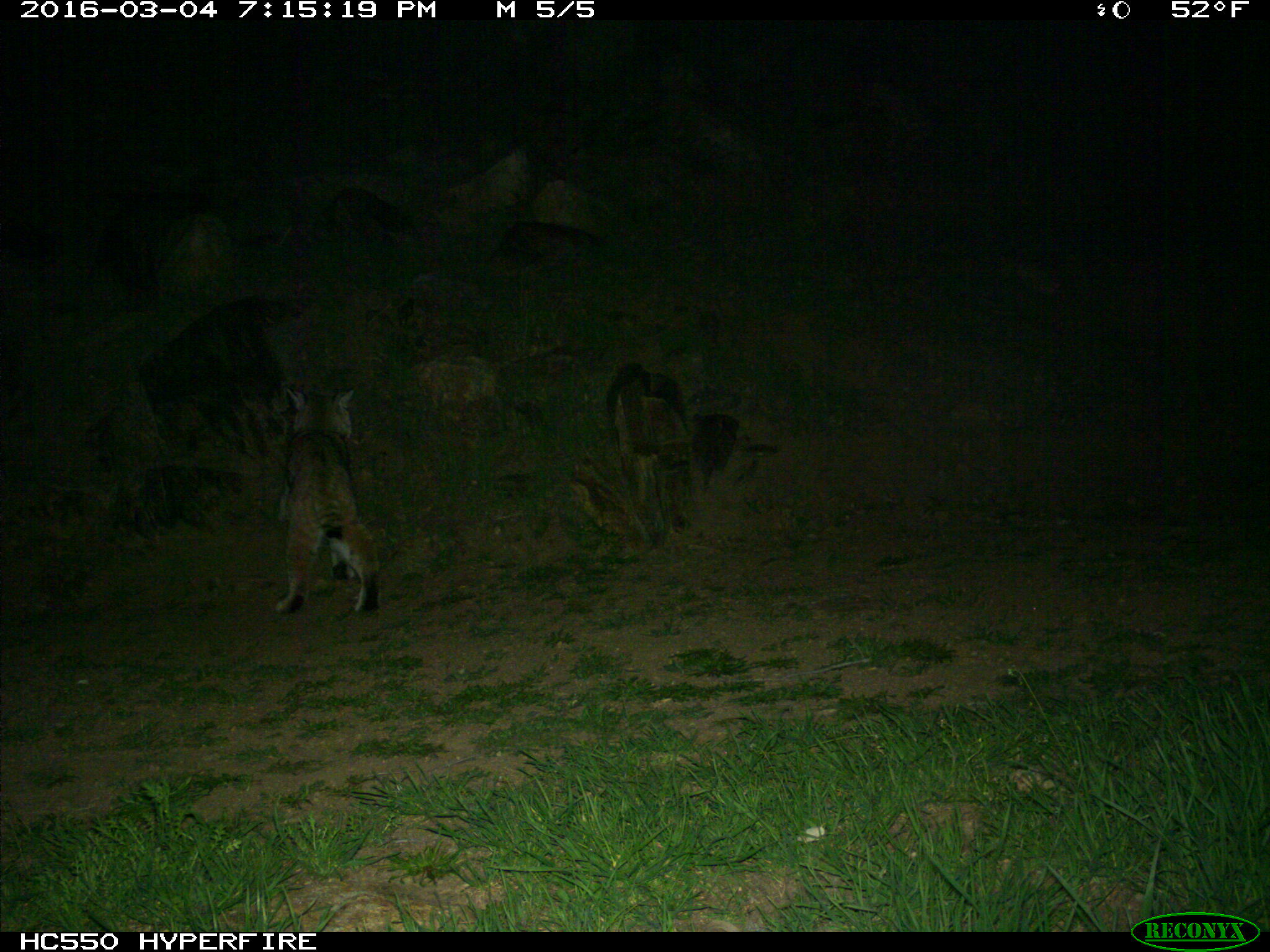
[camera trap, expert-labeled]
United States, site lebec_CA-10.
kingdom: Animalia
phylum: Chordata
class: Mammalia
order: Carnivora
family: Felidae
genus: Lynx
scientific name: Lynx rufus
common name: bobcat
Lynx rufus (bobcat).